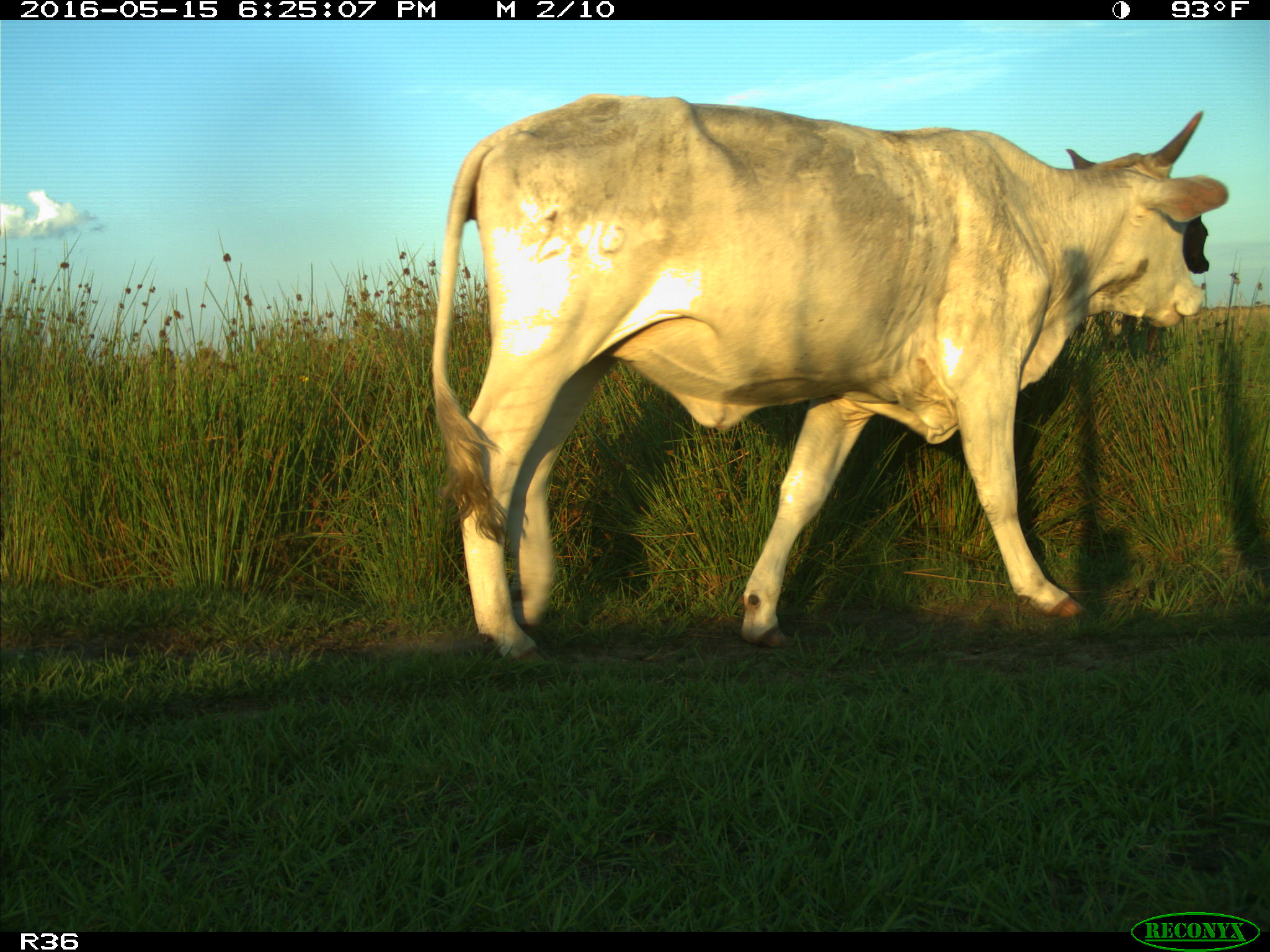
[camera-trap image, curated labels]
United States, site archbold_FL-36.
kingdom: Animalia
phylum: Chordata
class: Mammalia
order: Artiodactyla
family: Bovidae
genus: Bos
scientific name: Bos taurus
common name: domestic cow